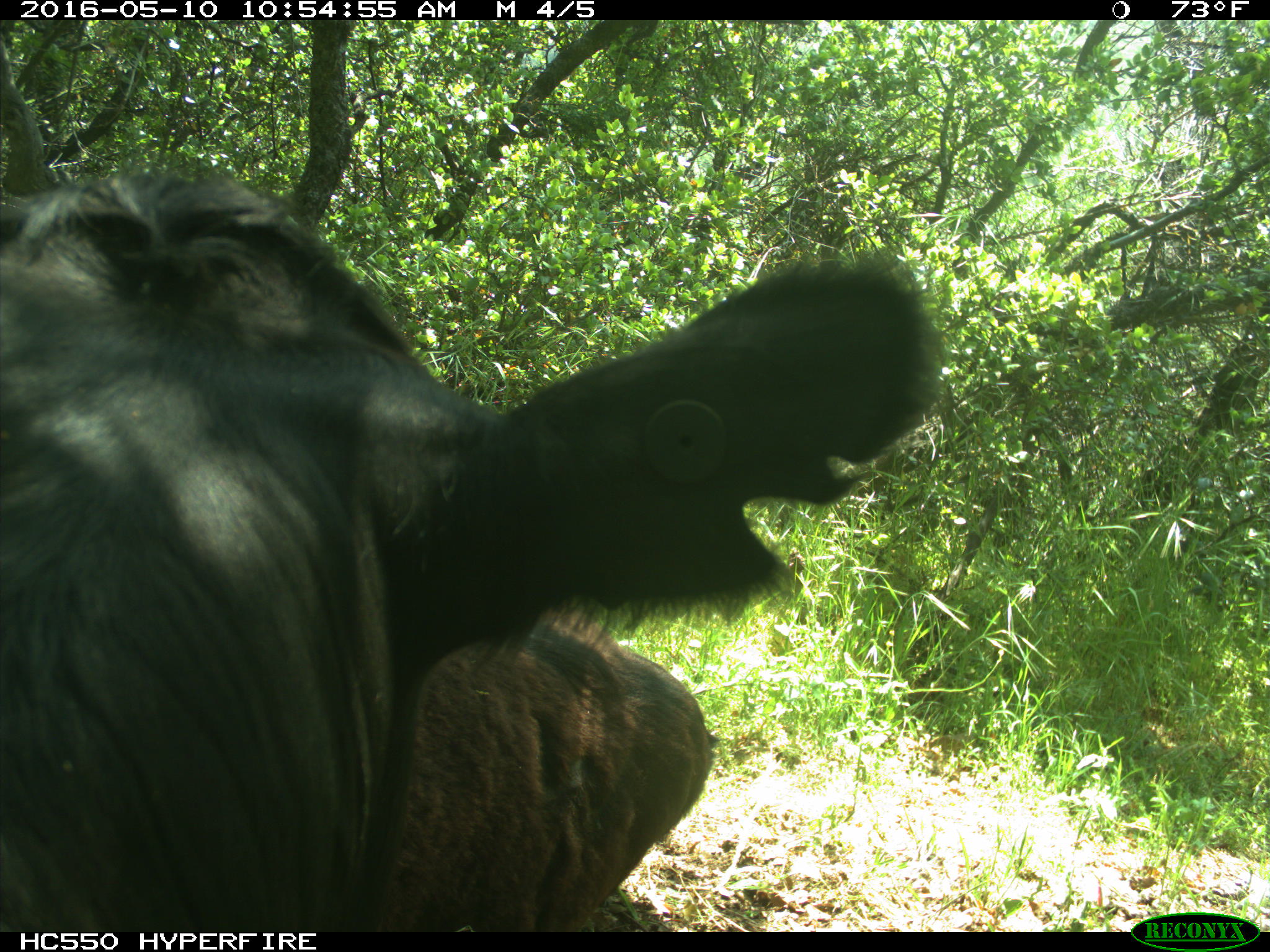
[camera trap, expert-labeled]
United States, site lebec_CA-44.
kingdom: Animalia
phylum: Chordata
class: Mammalia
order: Artiodactyla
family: Bovidae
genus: Bos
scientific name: Bos taurus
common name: domestic cow